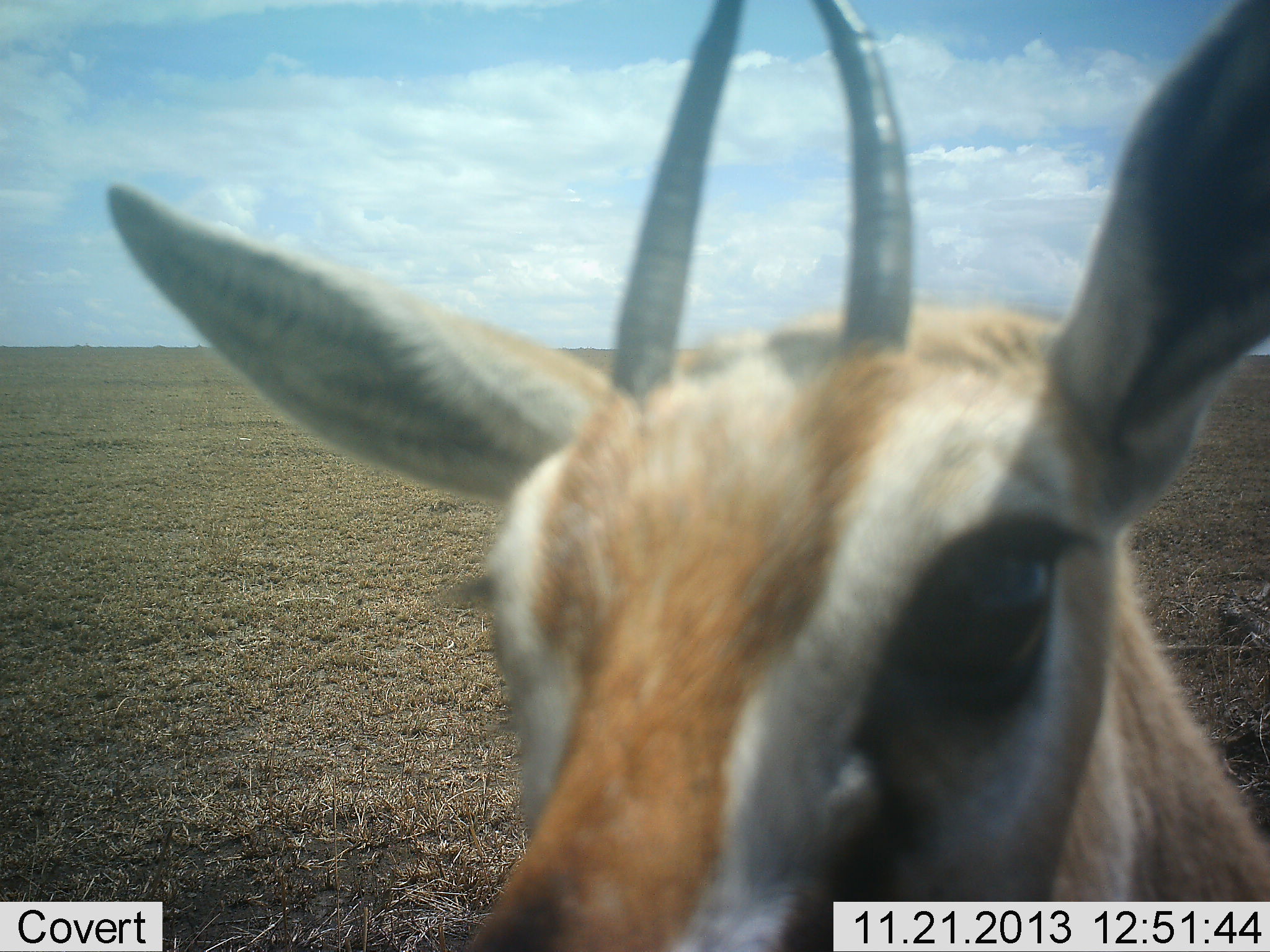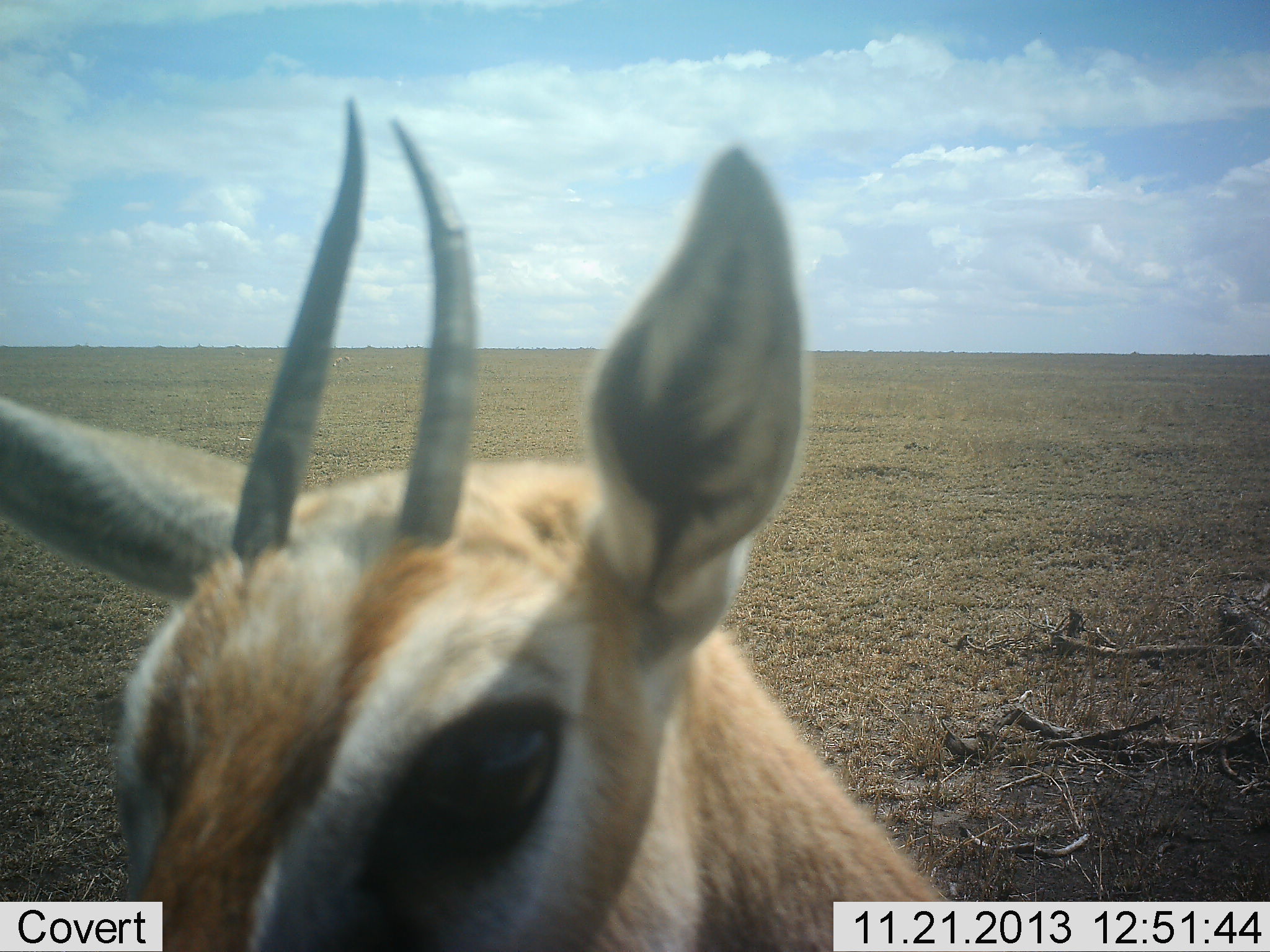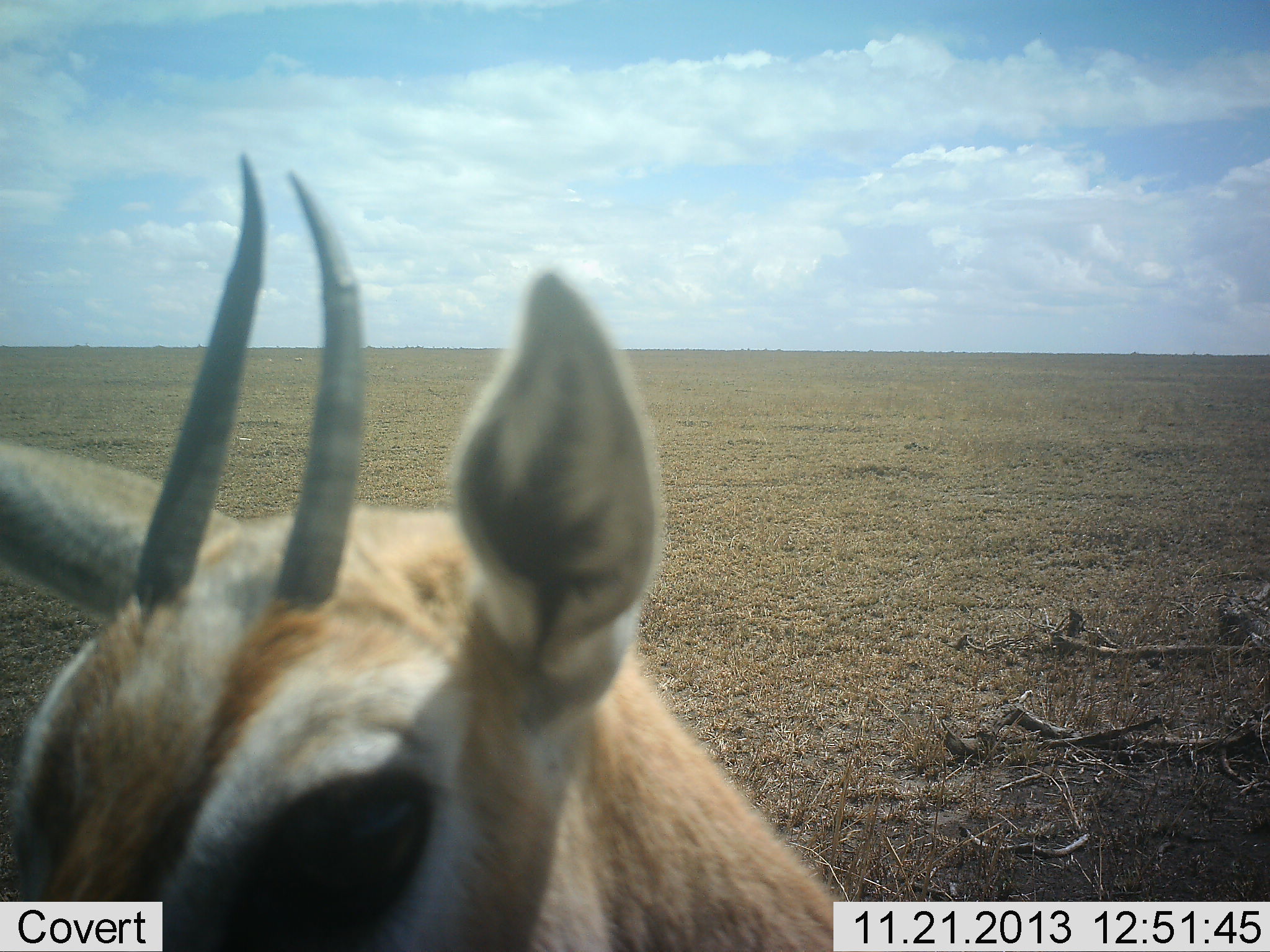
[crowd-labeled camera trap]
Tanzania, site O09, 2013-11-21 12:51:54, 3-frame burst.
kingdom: Animalia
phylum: Chordata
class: Mammalia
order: Artiodactyla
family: Bovidae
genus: Eudorcas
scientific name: Eudorcas thomsonii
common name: thomson's gazelle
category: gazellethomsons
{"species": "gazellethomsons (thomson's gazelle) (Eudorcas thomsonii)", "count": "1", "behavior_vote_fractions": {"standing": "90%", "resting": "0%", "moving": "10%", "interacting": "10%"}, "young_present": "0%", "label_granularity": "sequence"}